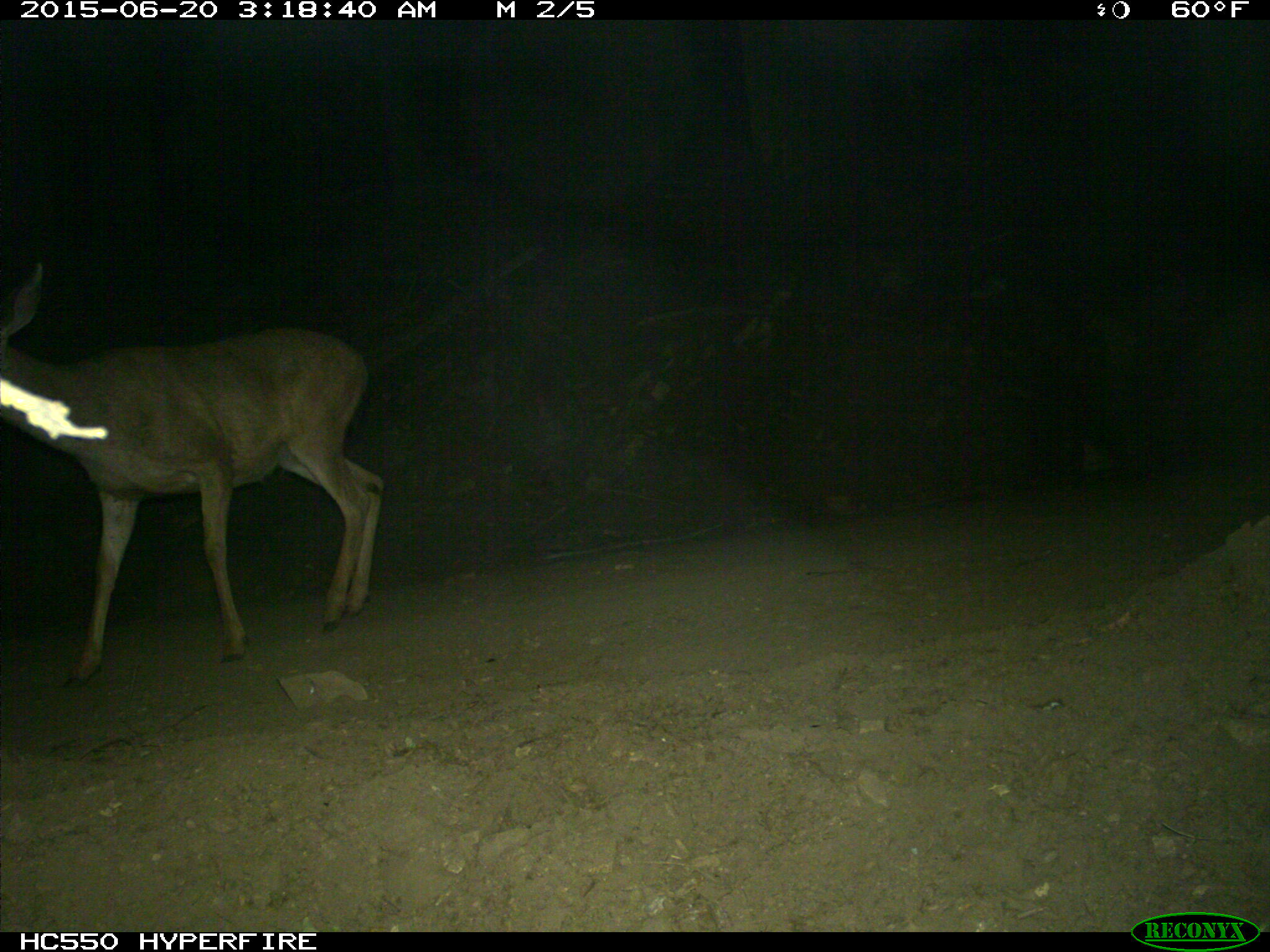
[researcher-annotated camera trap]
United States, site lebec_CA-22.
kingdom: Animalia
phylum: Chordata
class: Mammalia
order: Artiodactyla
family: Cervidae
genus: Odocoileus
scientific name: Odocoileus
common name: deer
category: unidentified deer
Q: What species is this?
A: Unidentified deer (deer) (Odocoileus).